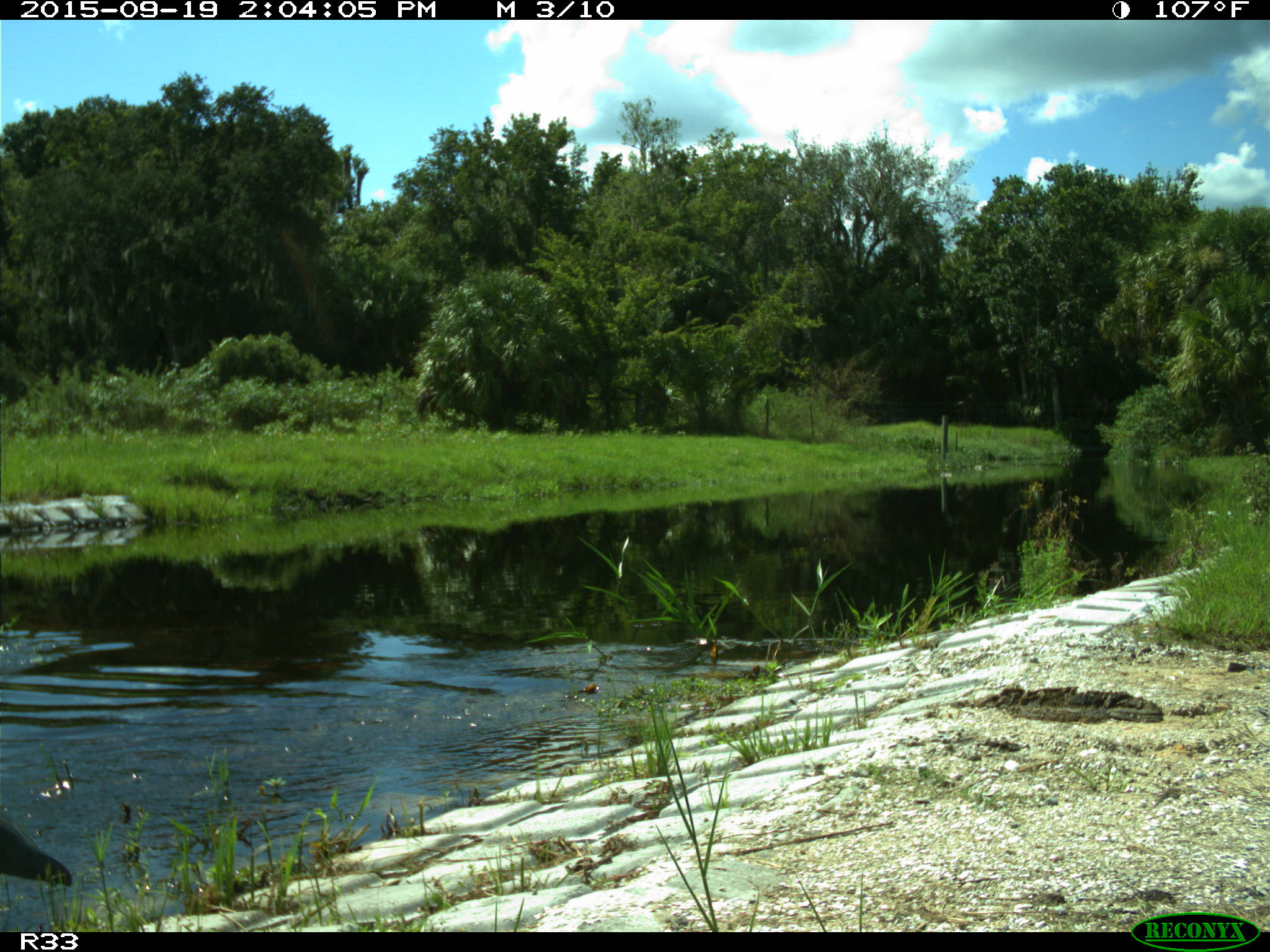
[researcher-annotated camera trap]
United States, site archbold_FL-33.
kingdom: Animalia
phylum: Chordata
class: Aves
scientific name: Aves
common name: birds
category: unidentified bird